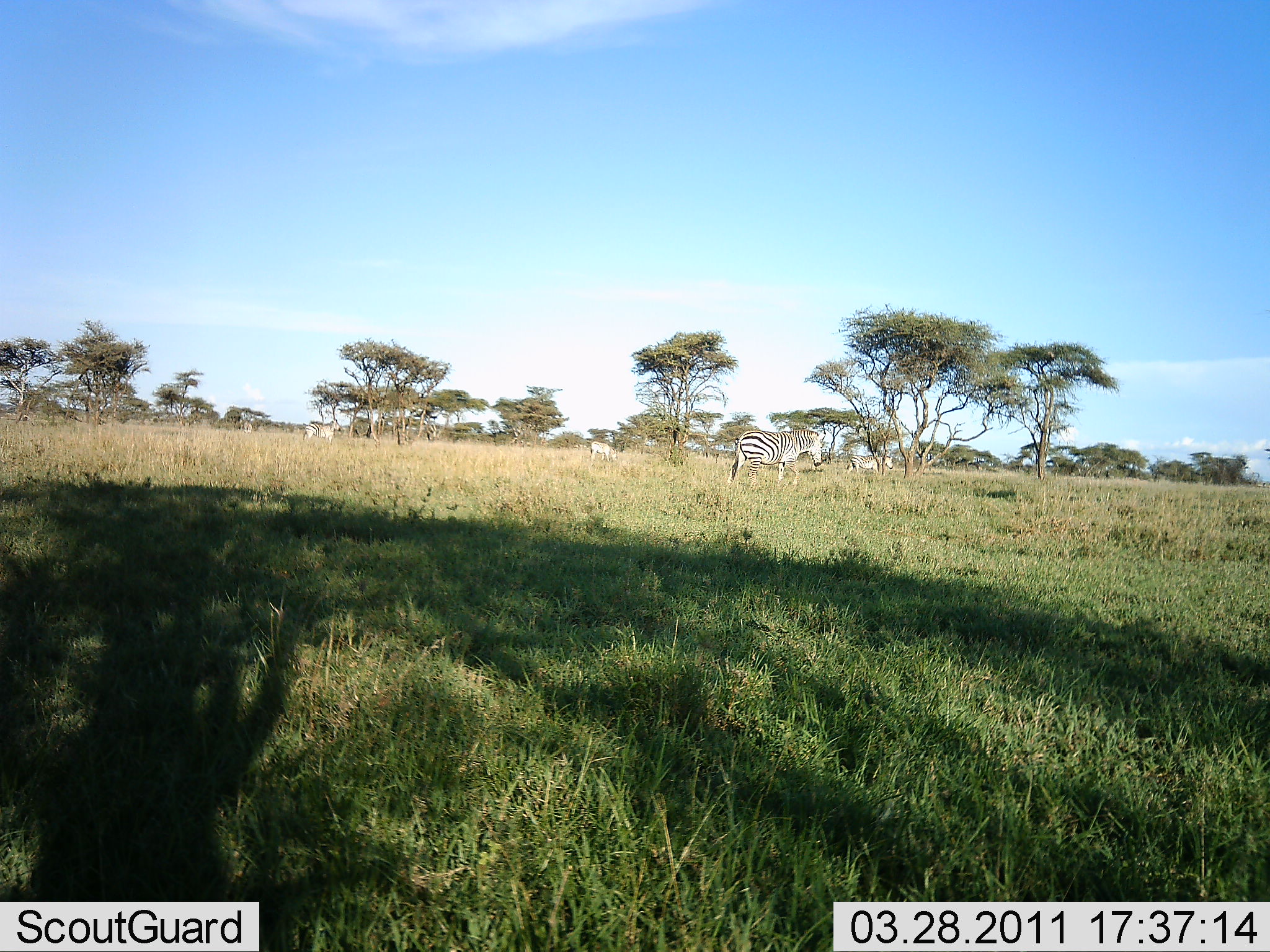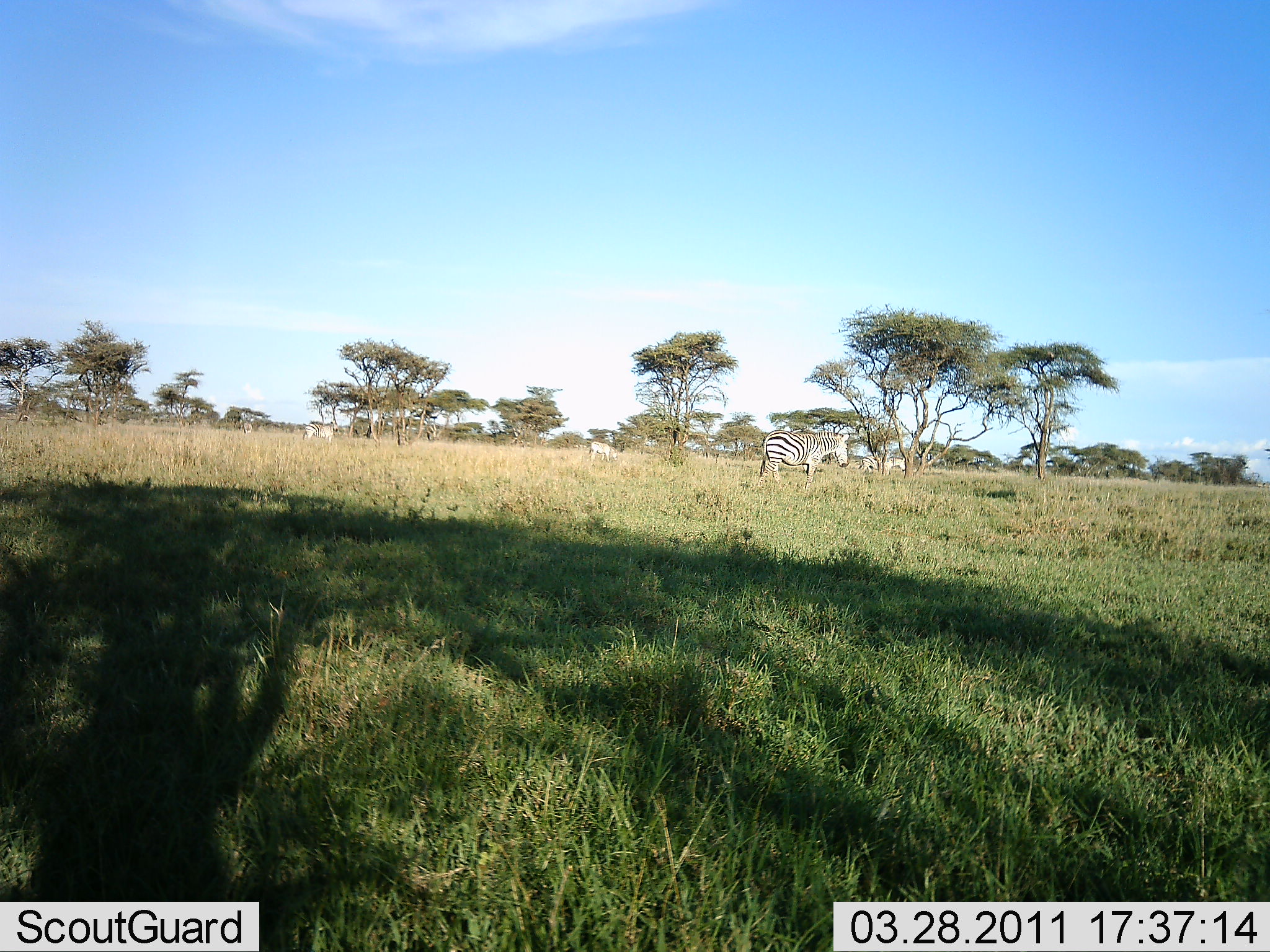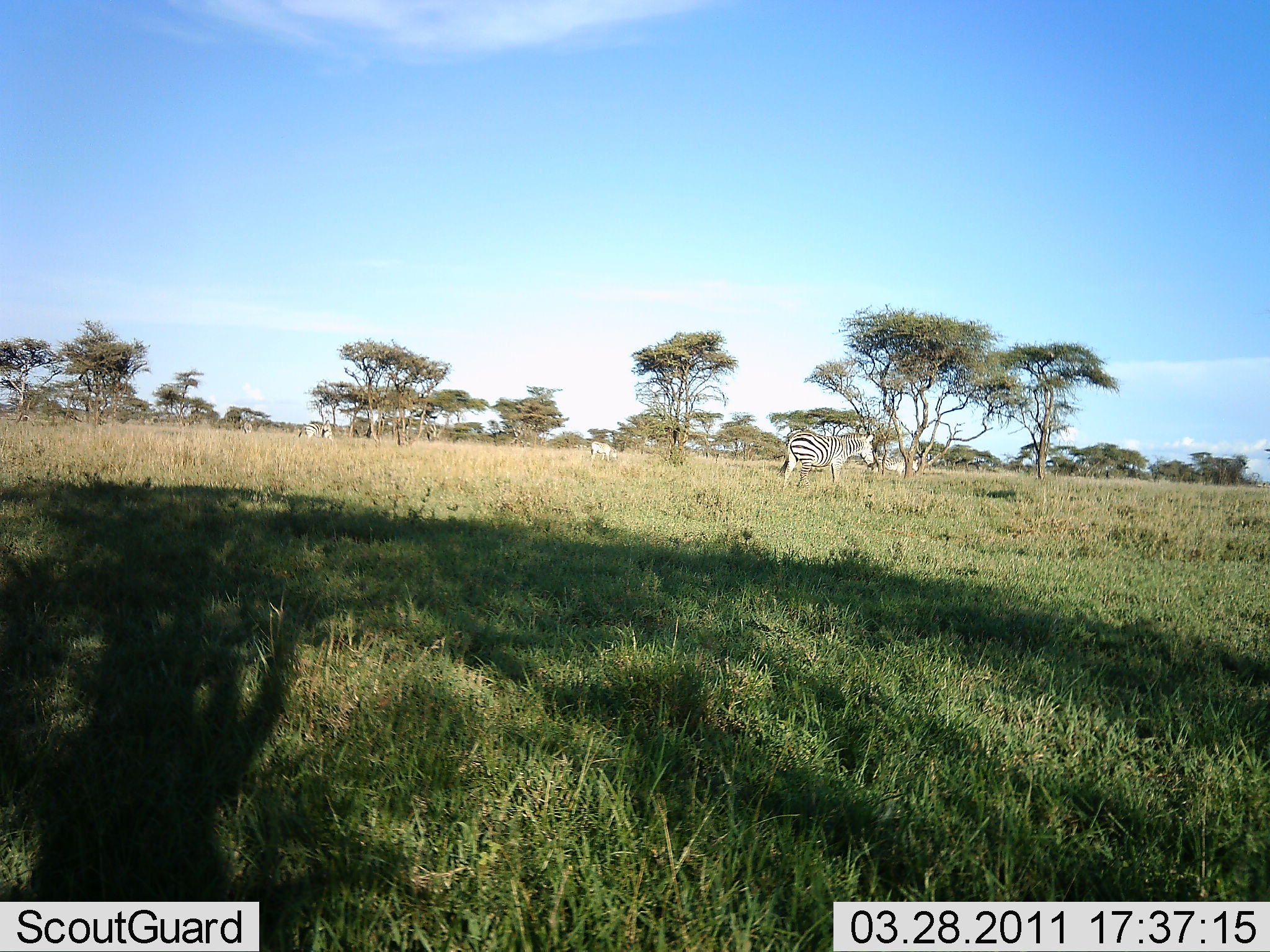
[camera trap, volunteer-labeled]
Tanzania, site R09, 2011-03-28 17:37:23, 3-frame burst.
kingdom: Animalia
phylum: Chordata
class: Mammalia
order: Perissodactyla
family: Equidae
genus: Equus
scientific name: Equus quagga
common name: plains zebra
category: zebra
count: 4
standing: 15%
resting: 0%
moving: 92%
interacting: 0%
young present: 0%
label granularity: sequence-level